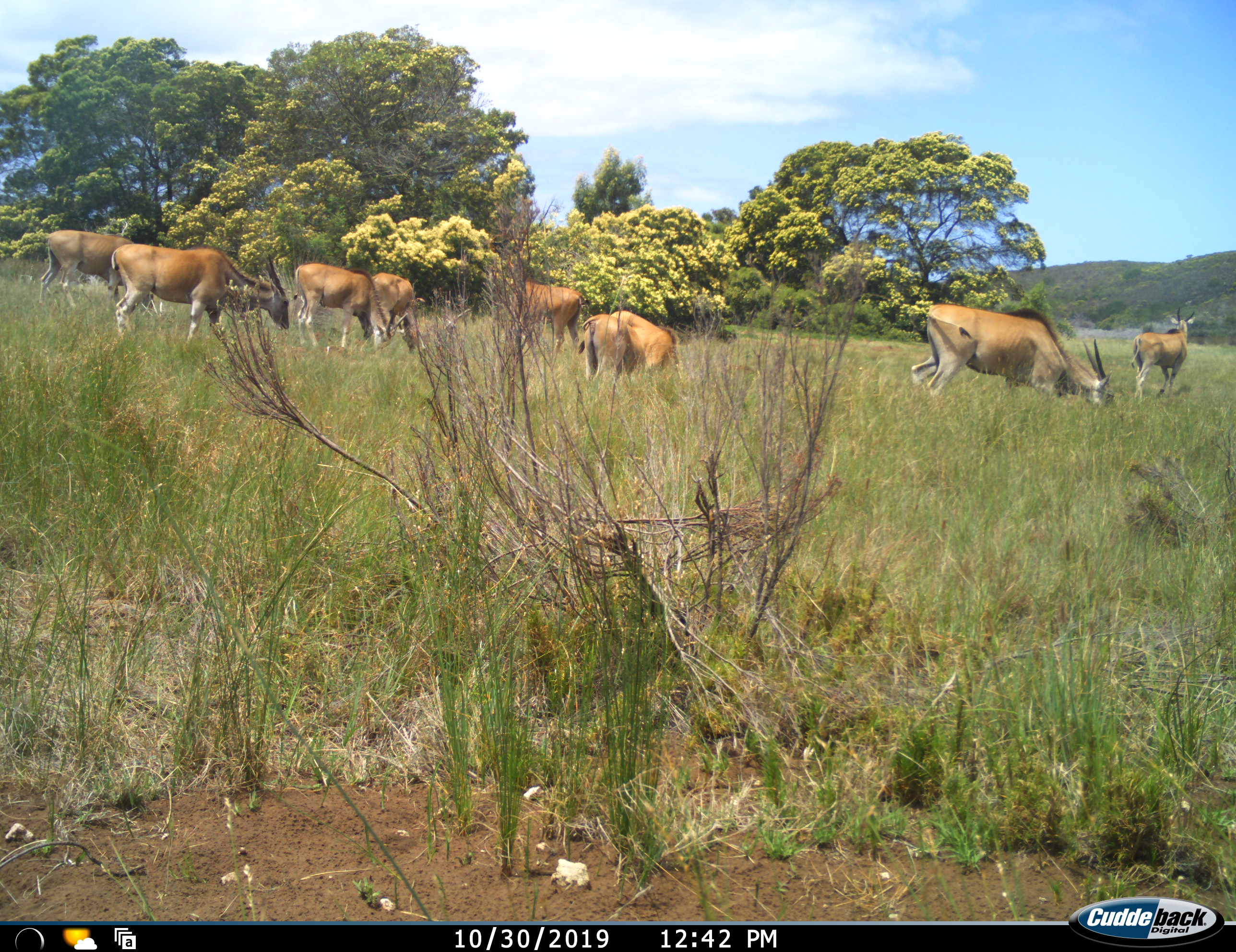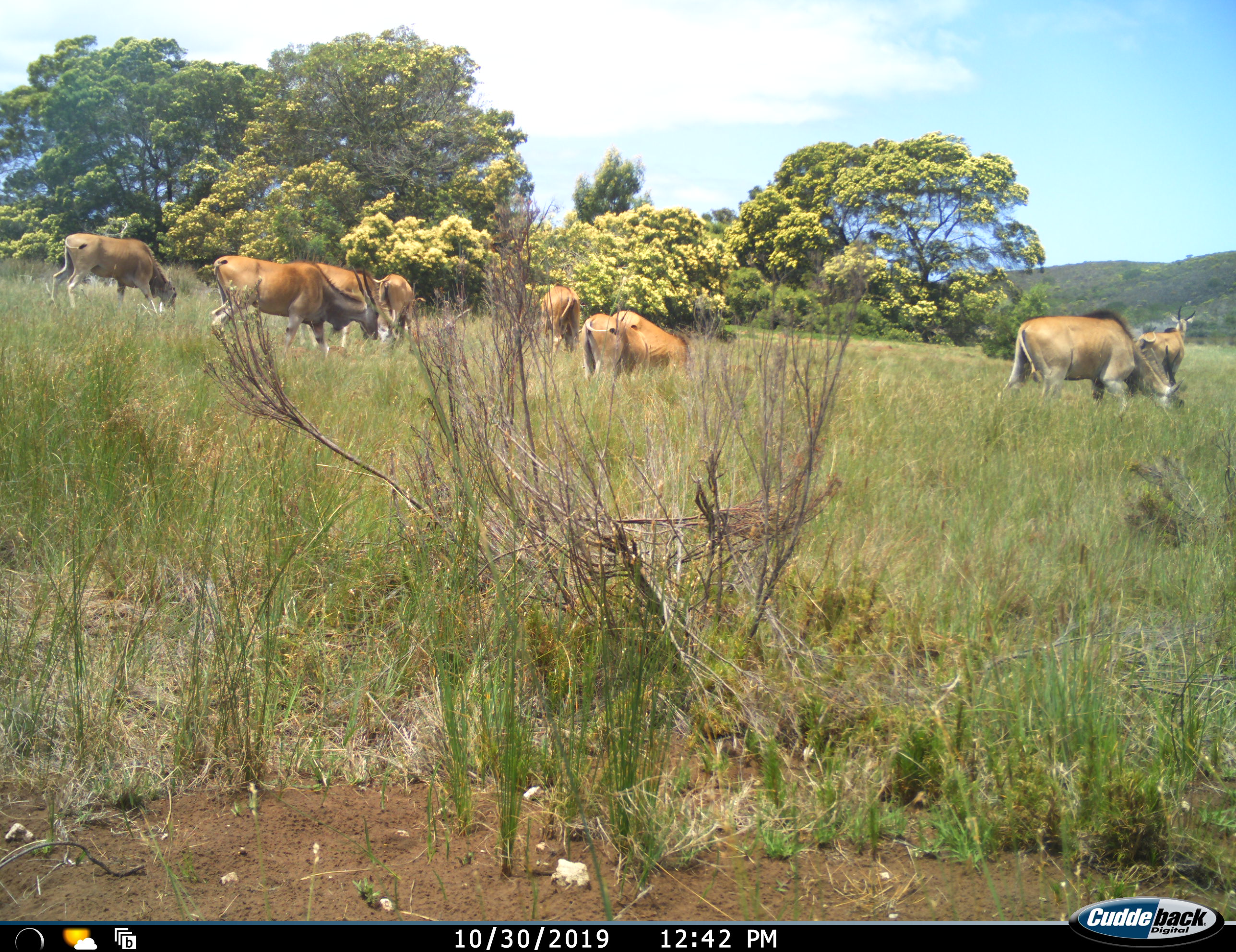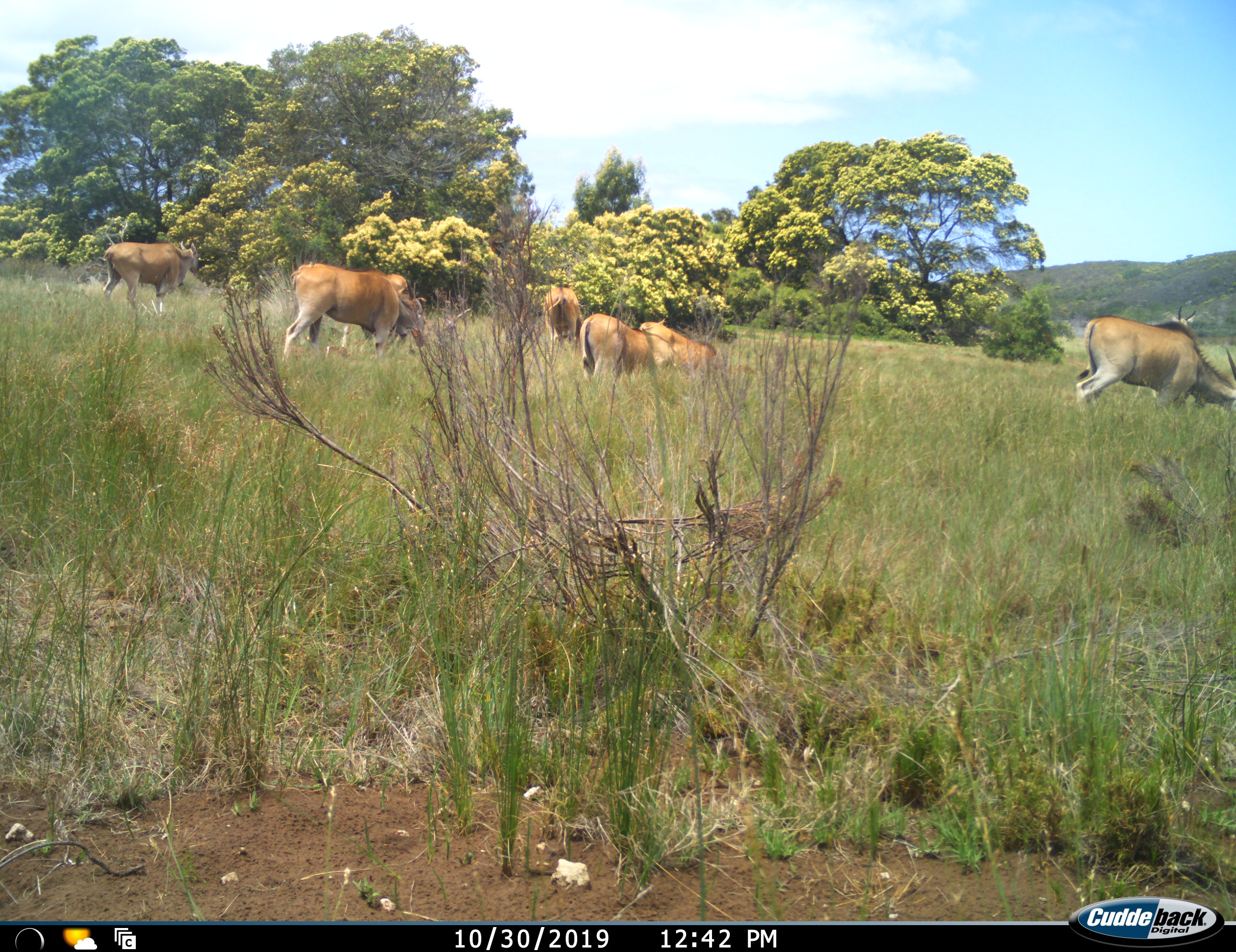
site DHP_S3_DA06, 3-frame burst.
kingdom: Animalia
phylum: Chordata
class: Mammalia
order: Artiodactyla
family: Bovidae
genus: Tragelaphus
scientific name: Tragelaphus oryx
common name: eland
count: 8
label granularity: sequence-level